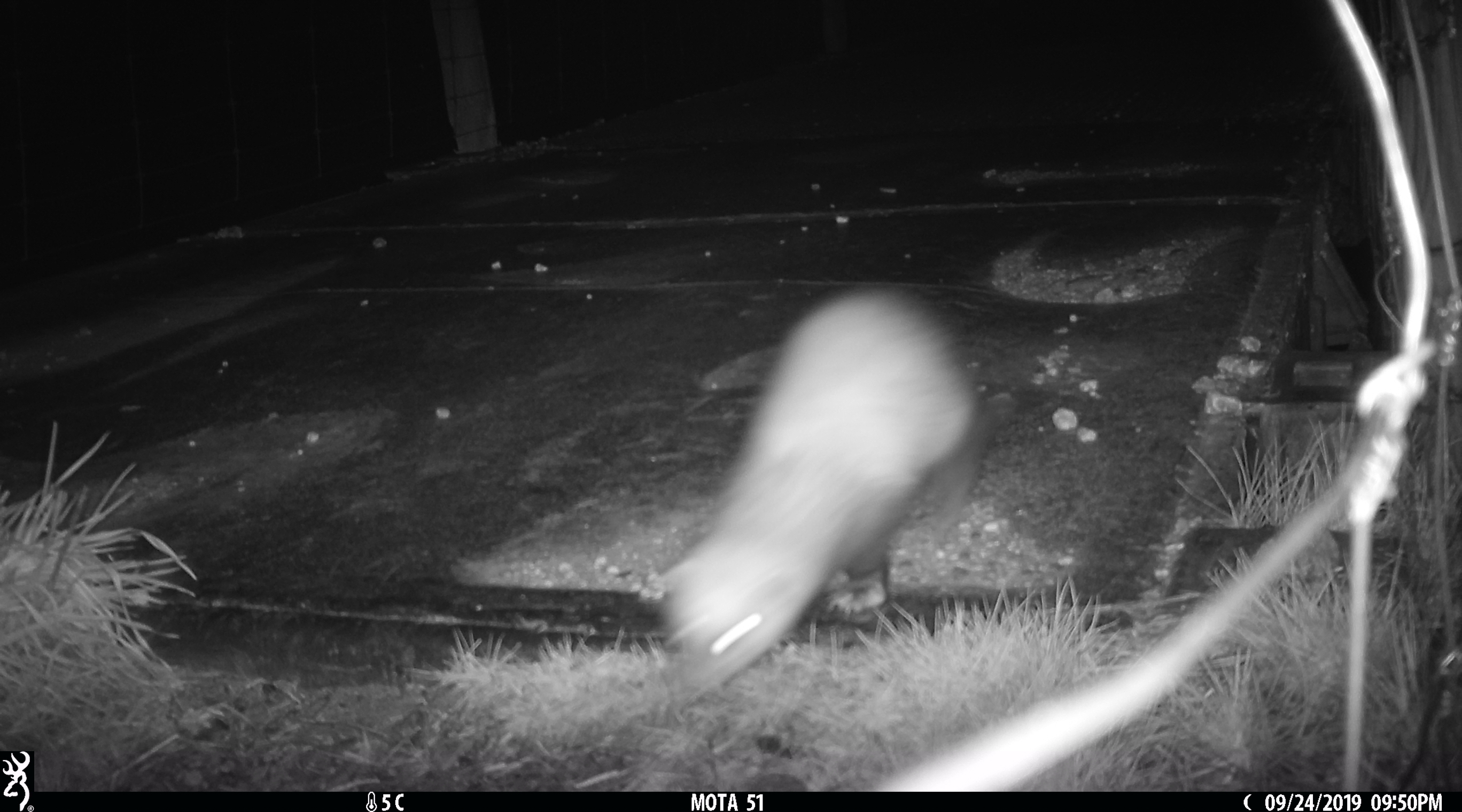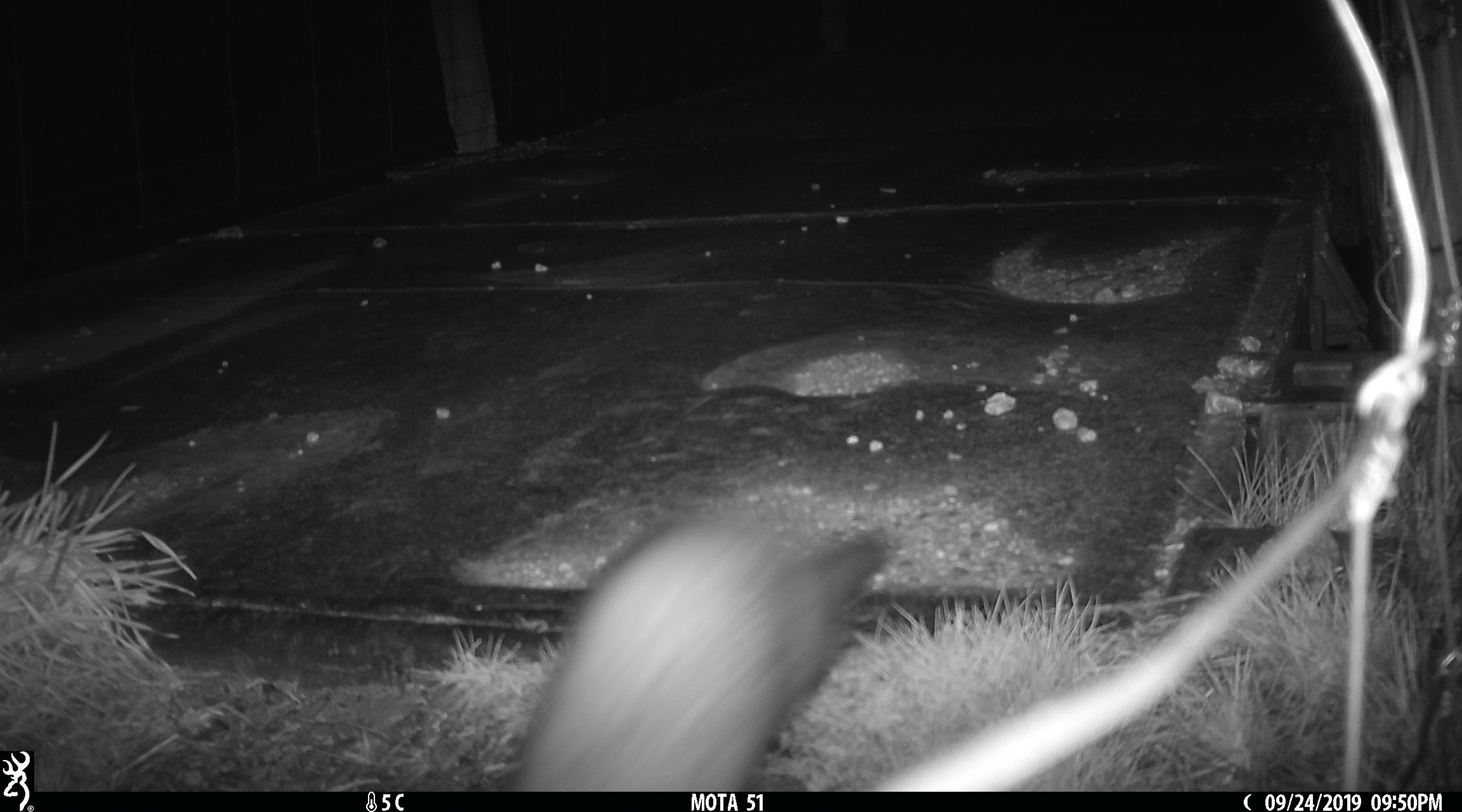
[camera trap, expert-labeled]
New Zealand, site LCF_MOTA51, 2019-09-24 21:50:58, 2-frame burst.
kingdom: Animalia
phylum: Chordata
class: Mammalia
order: Carnivora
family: Mustelidae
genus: Mustela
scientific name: Mustela furo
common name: ferret